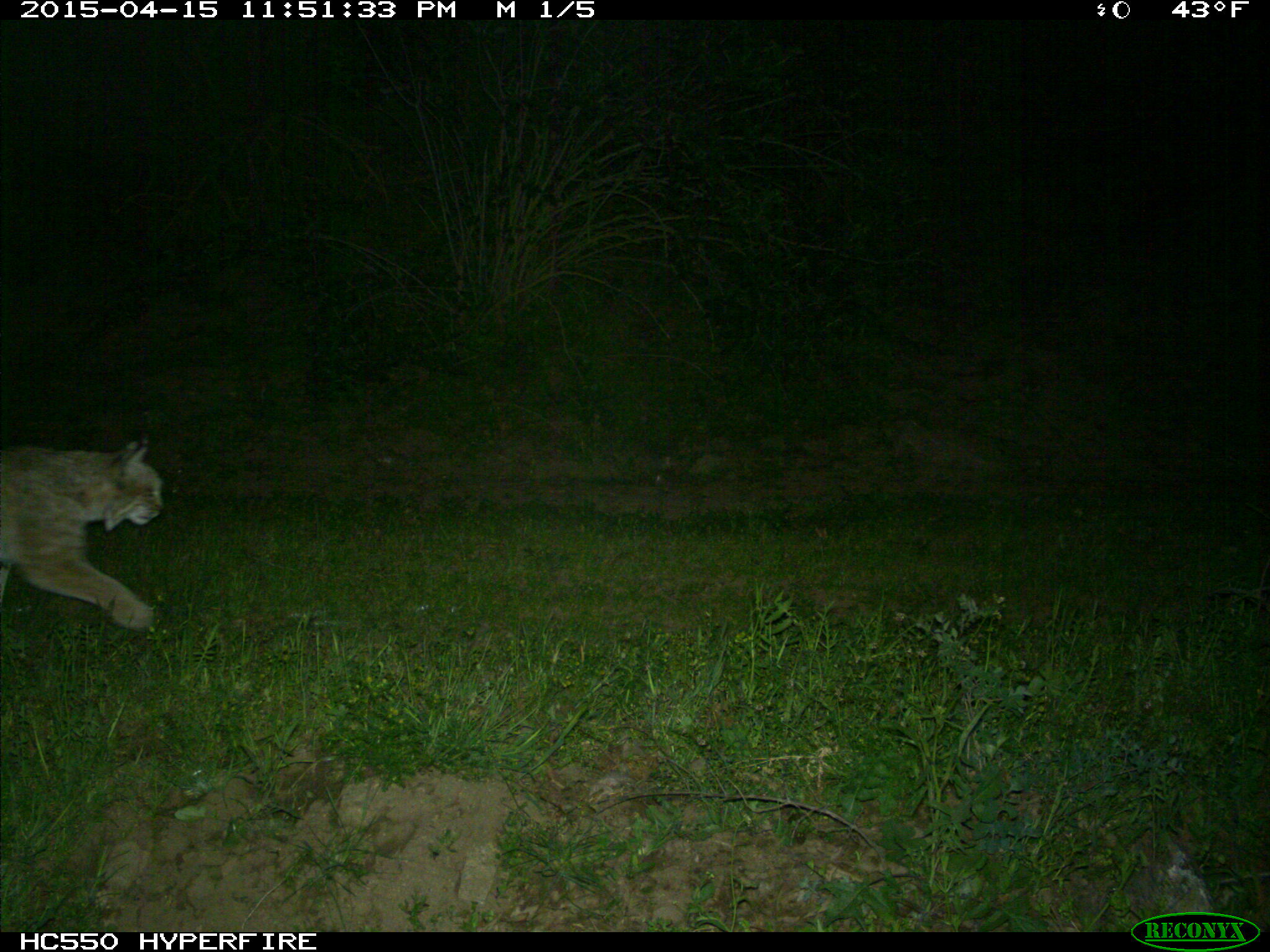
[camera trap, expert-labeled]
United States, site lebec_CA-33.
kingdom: Animalia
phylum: Chordata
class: Mammalia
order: Carnivora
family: Felidae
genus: Lynx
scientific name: Lynx rufus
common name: bobcat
Lynx rufus (bobcat).